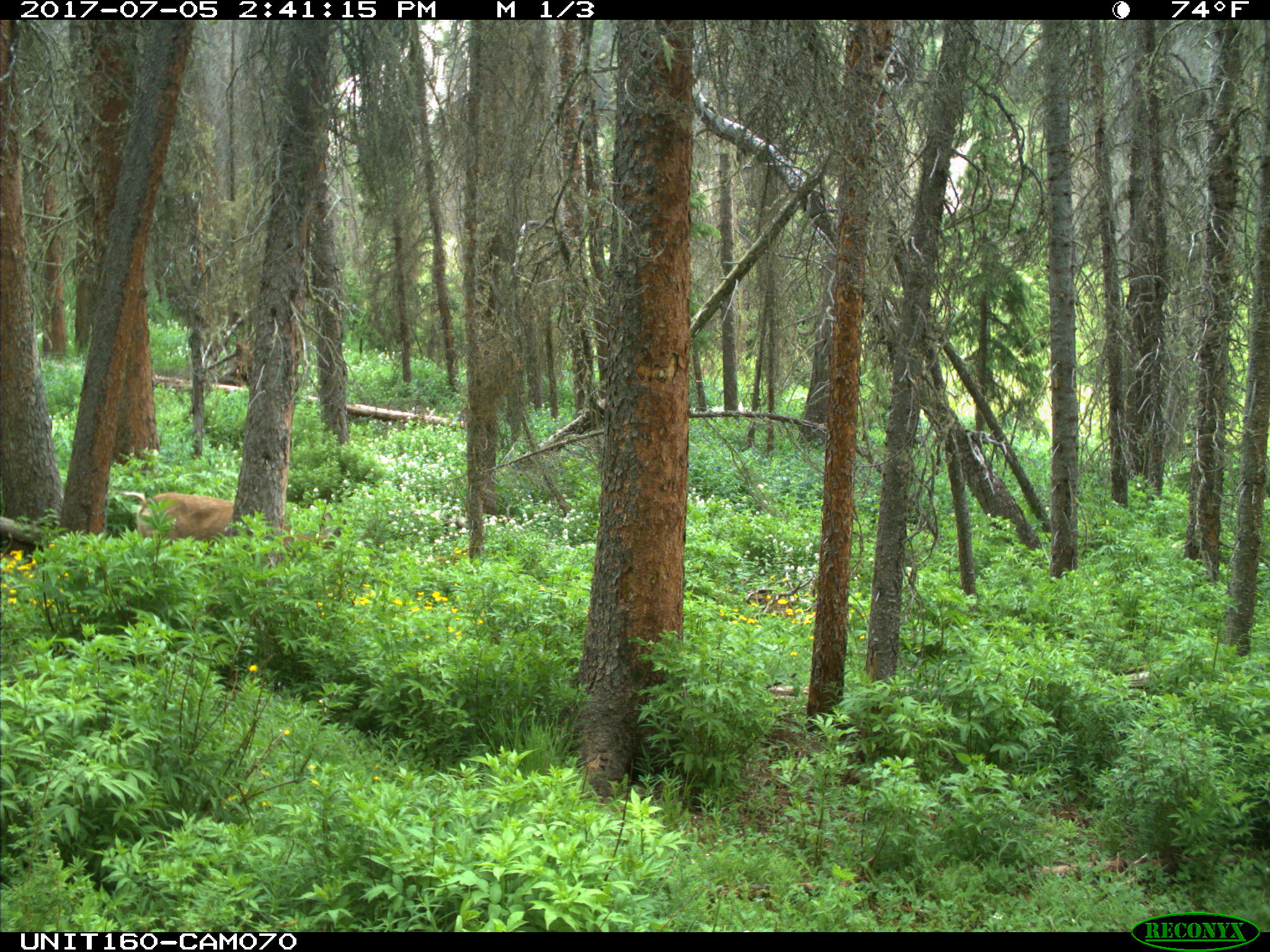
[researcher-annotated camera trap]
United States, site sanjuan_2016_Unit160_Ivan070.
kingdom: Animalia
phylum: Chordata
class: Mammalia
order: Artiodactyla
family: Cervidae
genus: Odocoileus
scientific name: Odocoileus hemionus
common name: mule deer